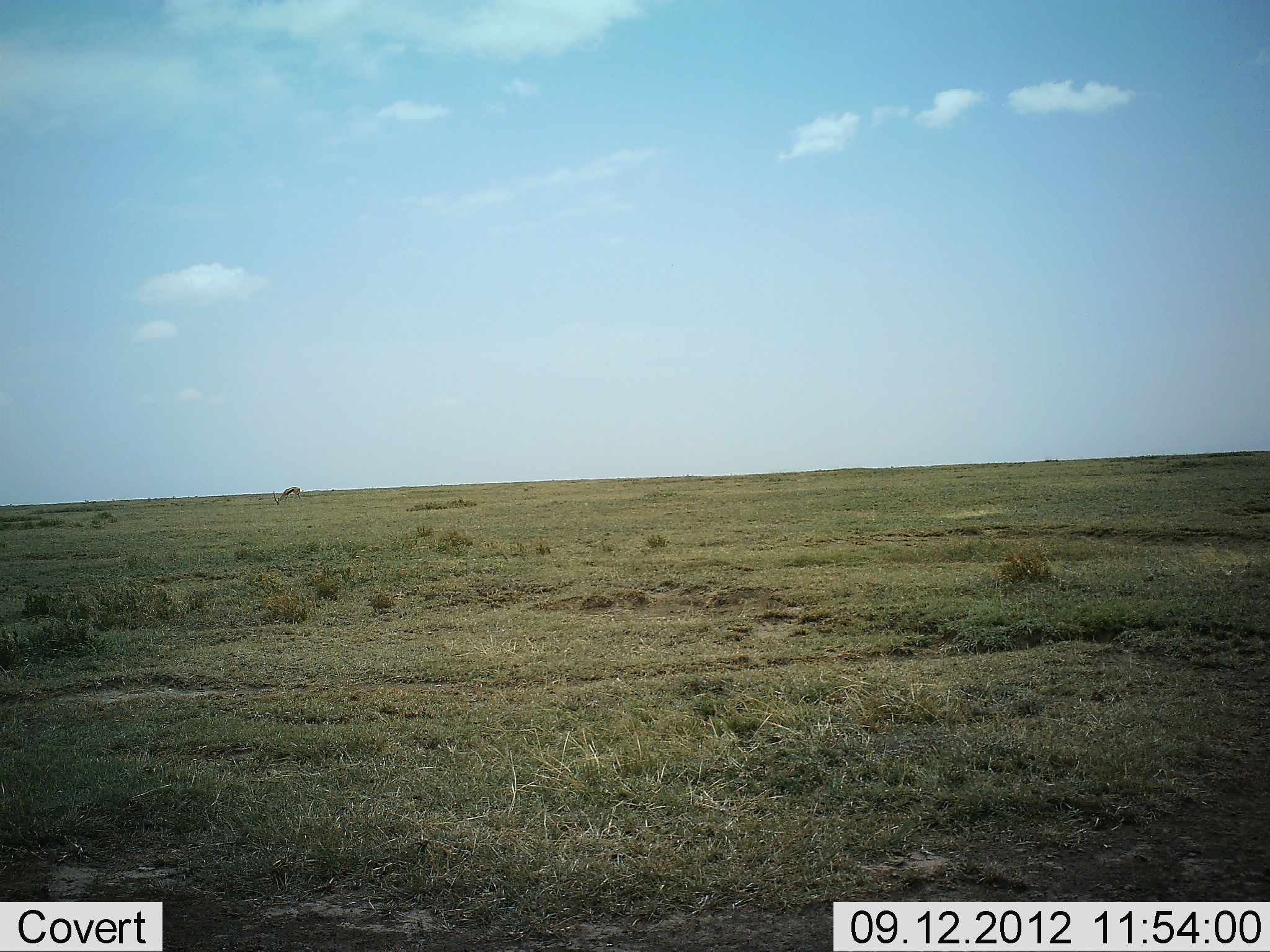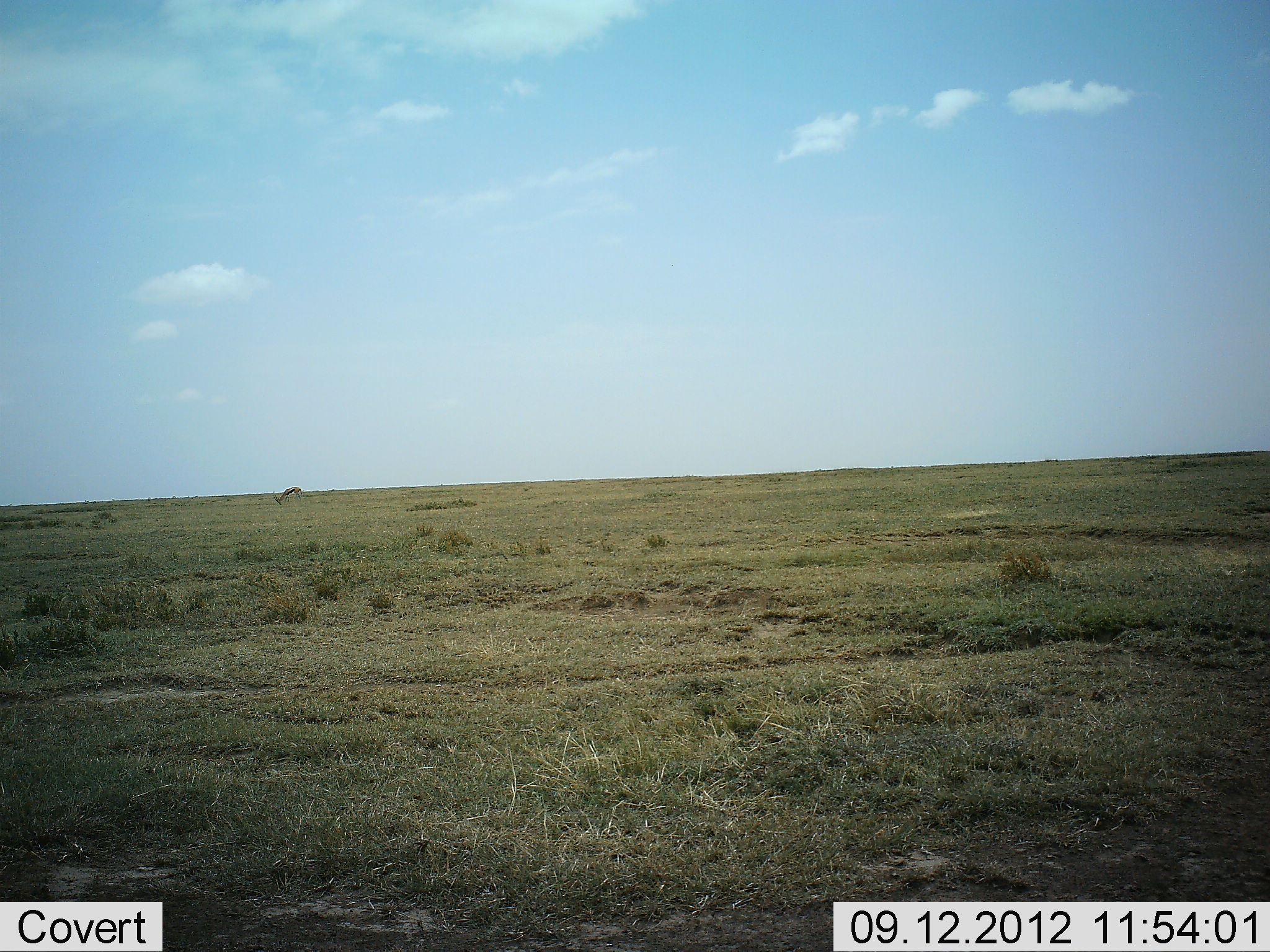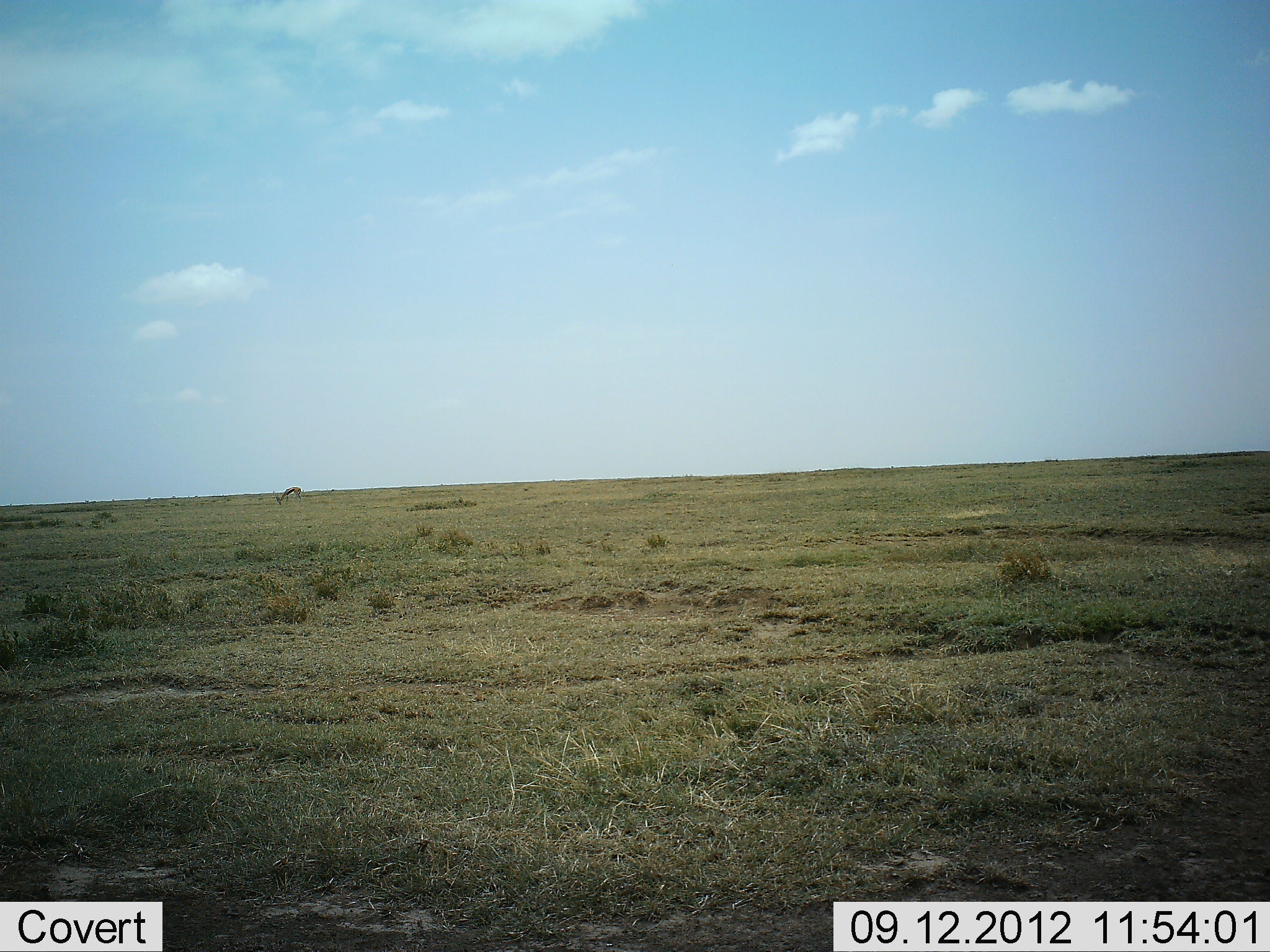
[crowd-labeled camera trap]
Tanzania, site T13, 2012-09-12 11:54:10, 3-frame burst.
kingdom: Animalia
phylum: Chordata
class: Mammalia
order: Artiodactyla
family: Bovidae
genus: Eudorcas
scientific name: Eudorcas thomsonii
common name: thomson's gazelle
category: gazellethomsons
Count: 1.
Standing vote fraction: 0%.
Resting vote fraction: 0%.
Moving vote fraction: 0%.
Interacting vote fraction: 0%.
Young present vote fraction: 0%.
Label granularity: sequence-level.